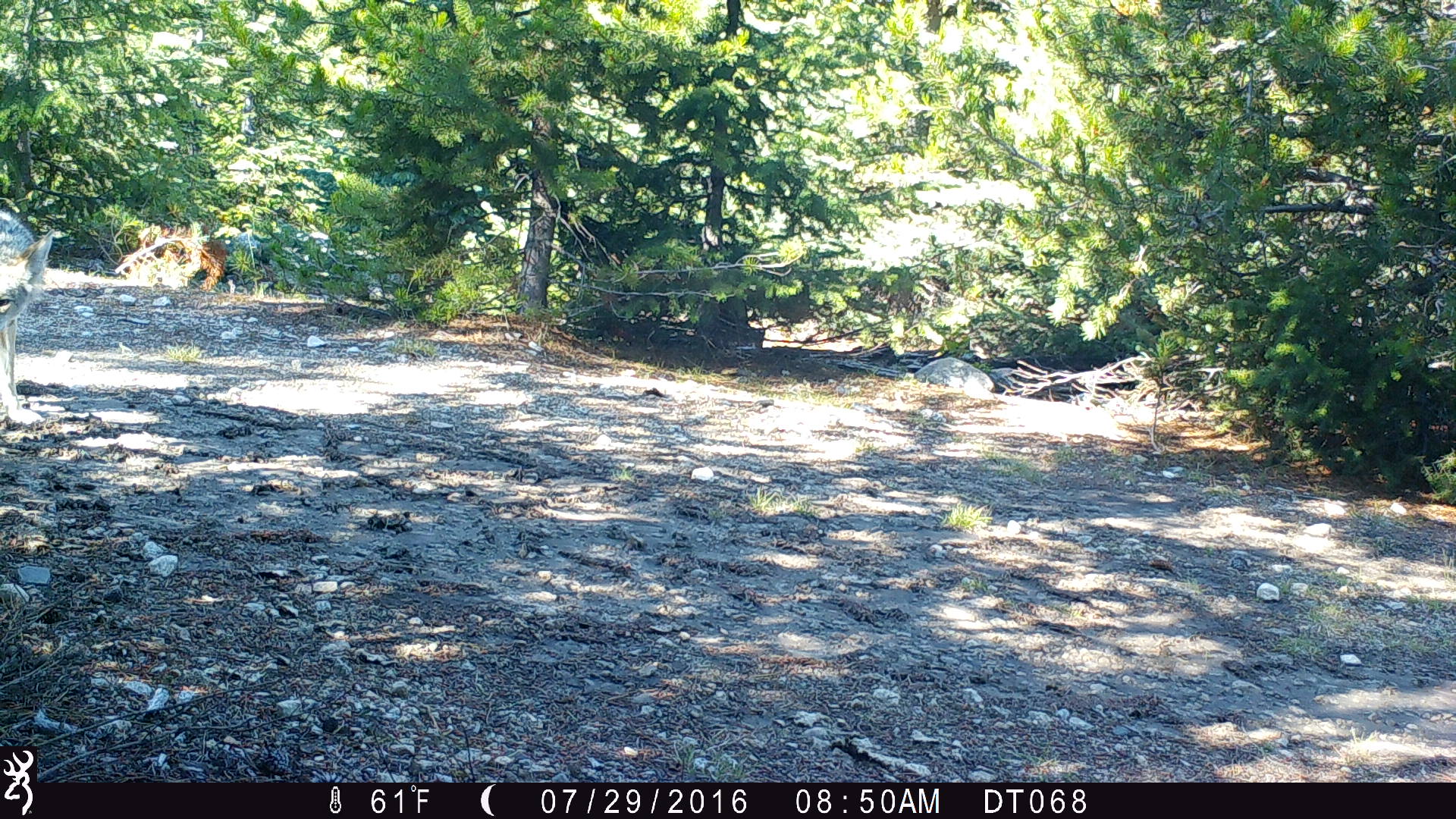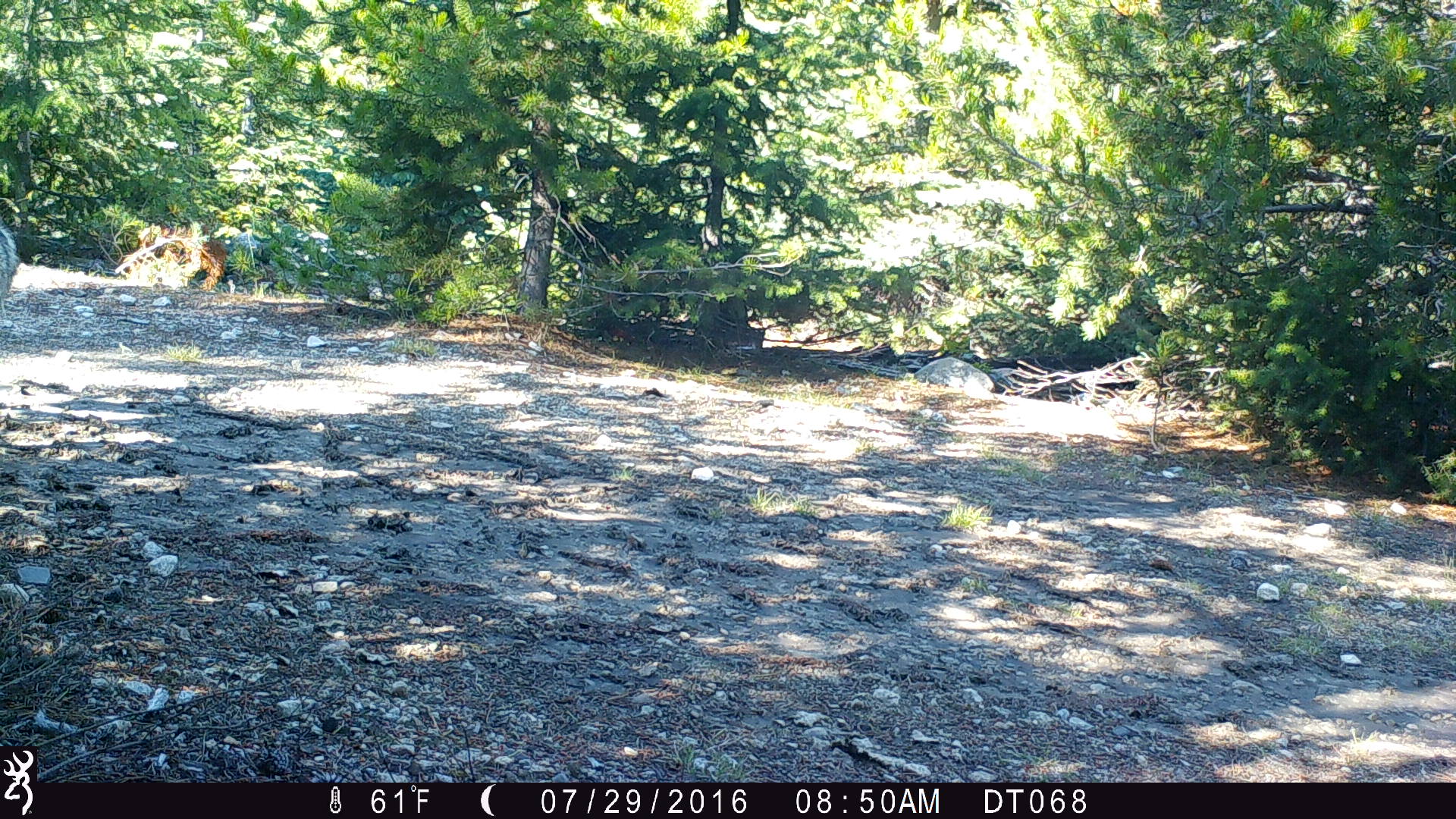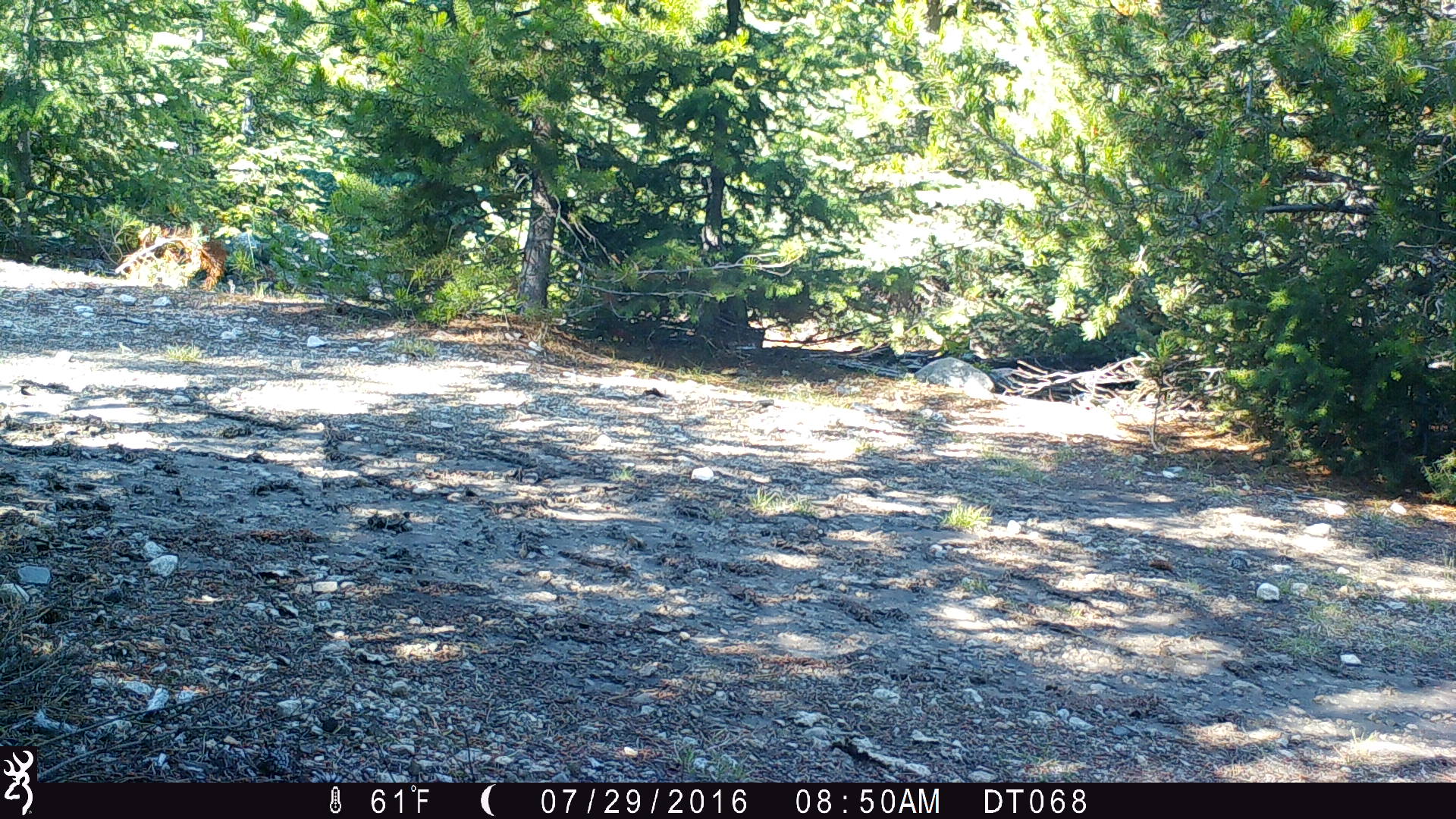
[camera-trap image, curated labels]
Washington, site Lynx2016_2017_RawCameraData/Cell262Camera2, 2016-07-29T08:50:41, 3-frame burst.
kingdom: Animalia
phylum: Chordata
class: Mammalia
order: Carnivora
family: Canidae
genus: Canis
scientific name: Canis latrans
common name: coyote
Canis latrans (coyote). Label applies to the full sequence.